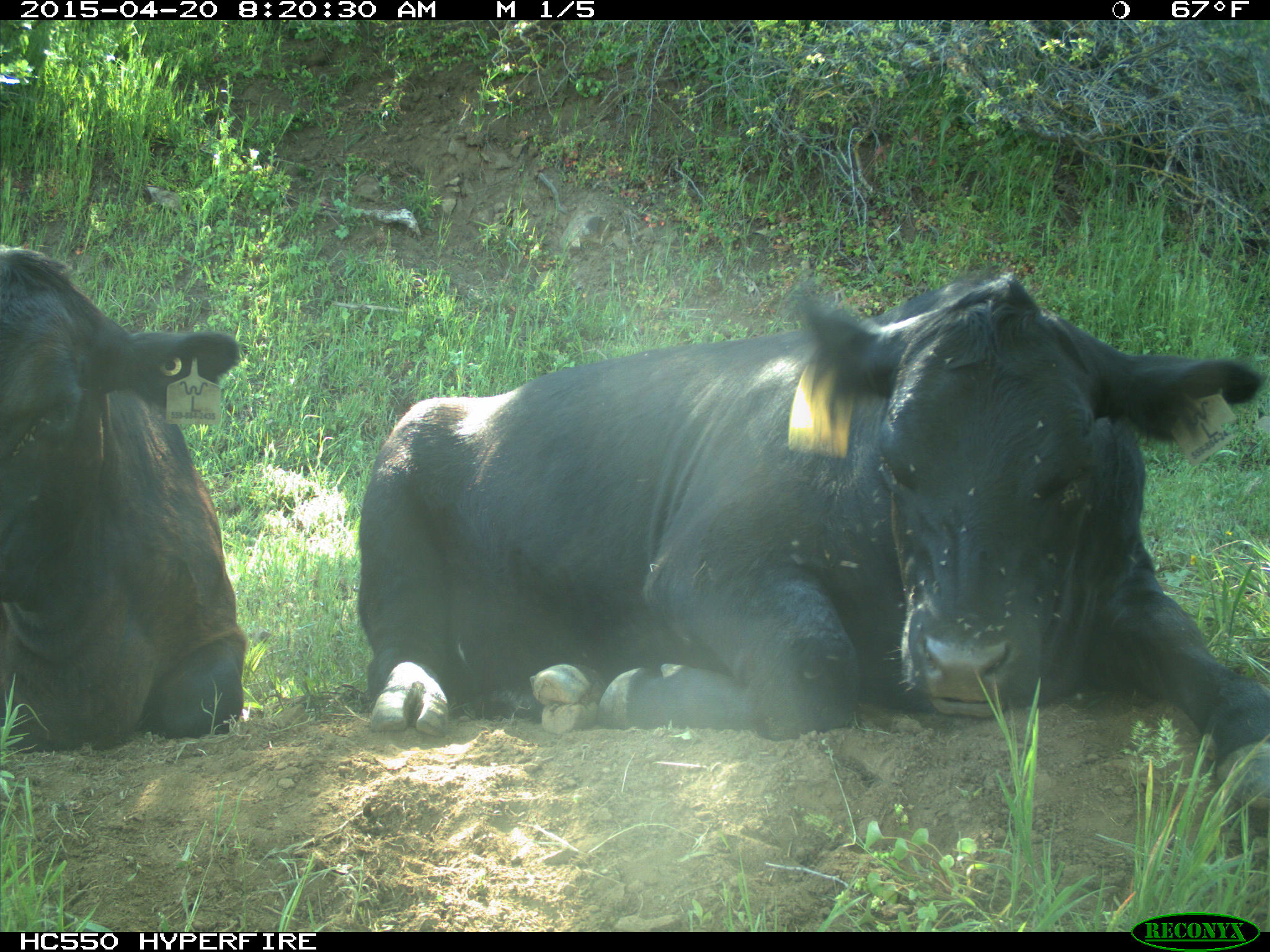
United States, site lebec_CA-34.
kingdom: Animalia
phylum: Chordata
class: Mammalia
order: Artiodactyla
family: Bovidae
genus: Bos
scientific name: Bos taurus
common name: domestic cow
Bos taurus (domestic cow).